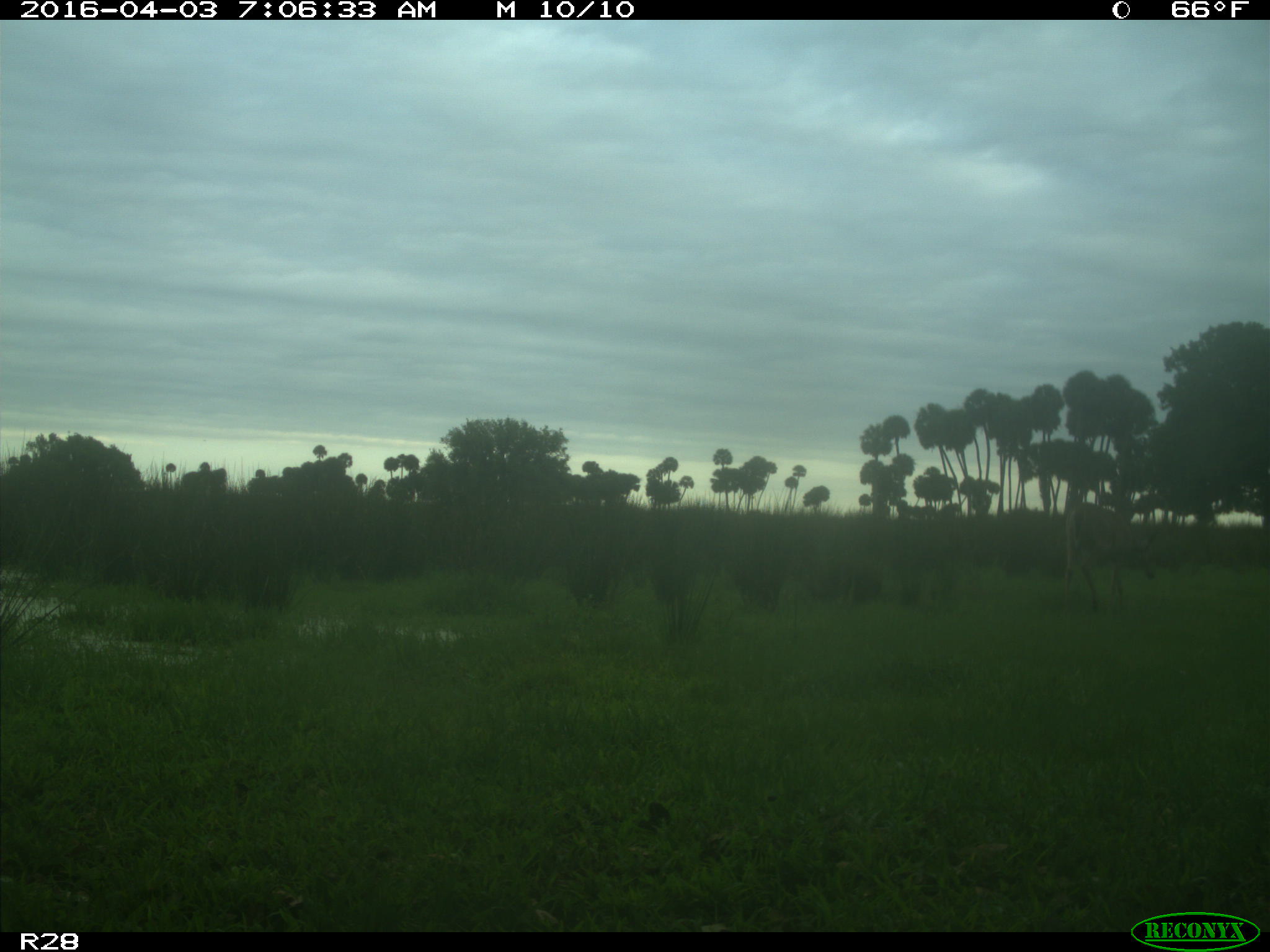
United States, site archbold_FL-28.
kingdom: Animalia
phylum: Chordata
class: Mammalia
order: Artiodactyla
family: Cervidae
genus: Odocoileus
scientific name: Odocoileus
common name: deer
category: unidentified deer